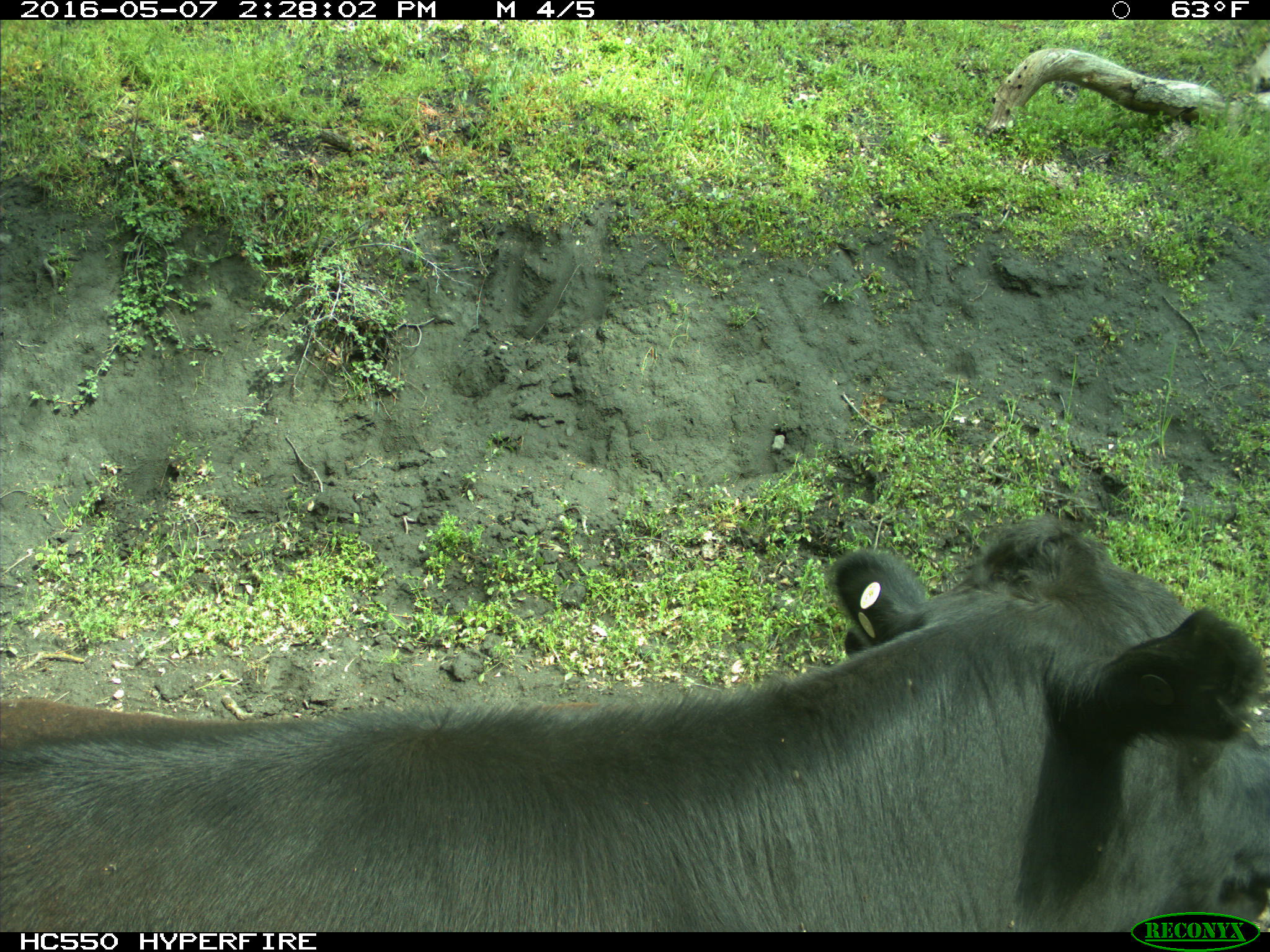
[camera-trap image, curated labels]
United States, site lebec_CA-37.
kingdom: Animalia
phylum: Chordata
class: Mammalia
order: Artiodactyla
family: Bovidae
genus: Bos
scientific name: Bos taurus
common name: domestic cow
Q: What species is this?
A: Bos taurus (domestic cow).